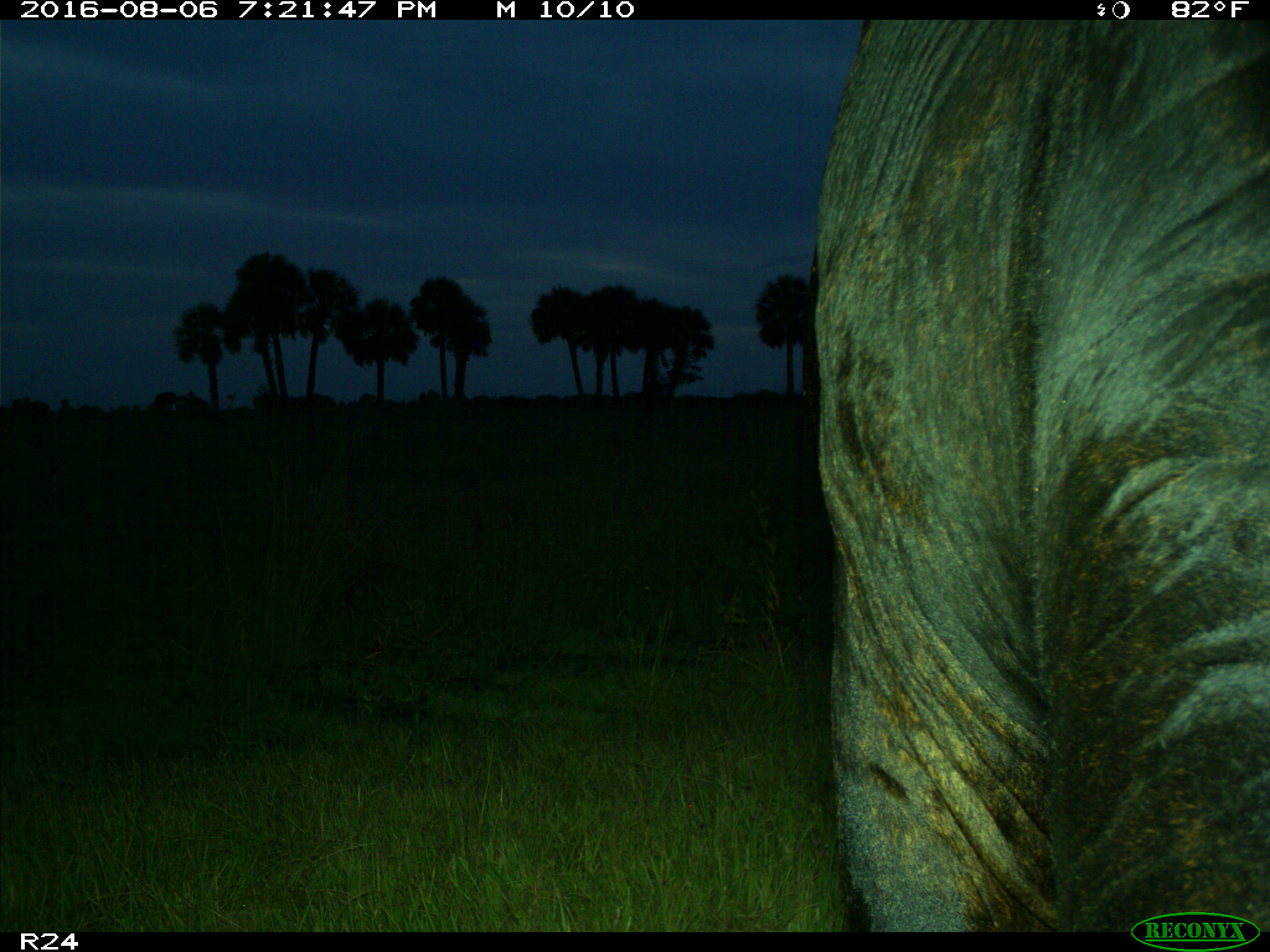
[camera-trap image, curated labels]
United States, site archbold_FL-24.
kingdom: Animalia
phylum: Chordata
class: Mammalia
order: Artiodactyla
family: Bovidae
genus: Bos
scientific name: Bos taurus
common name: domestic cow